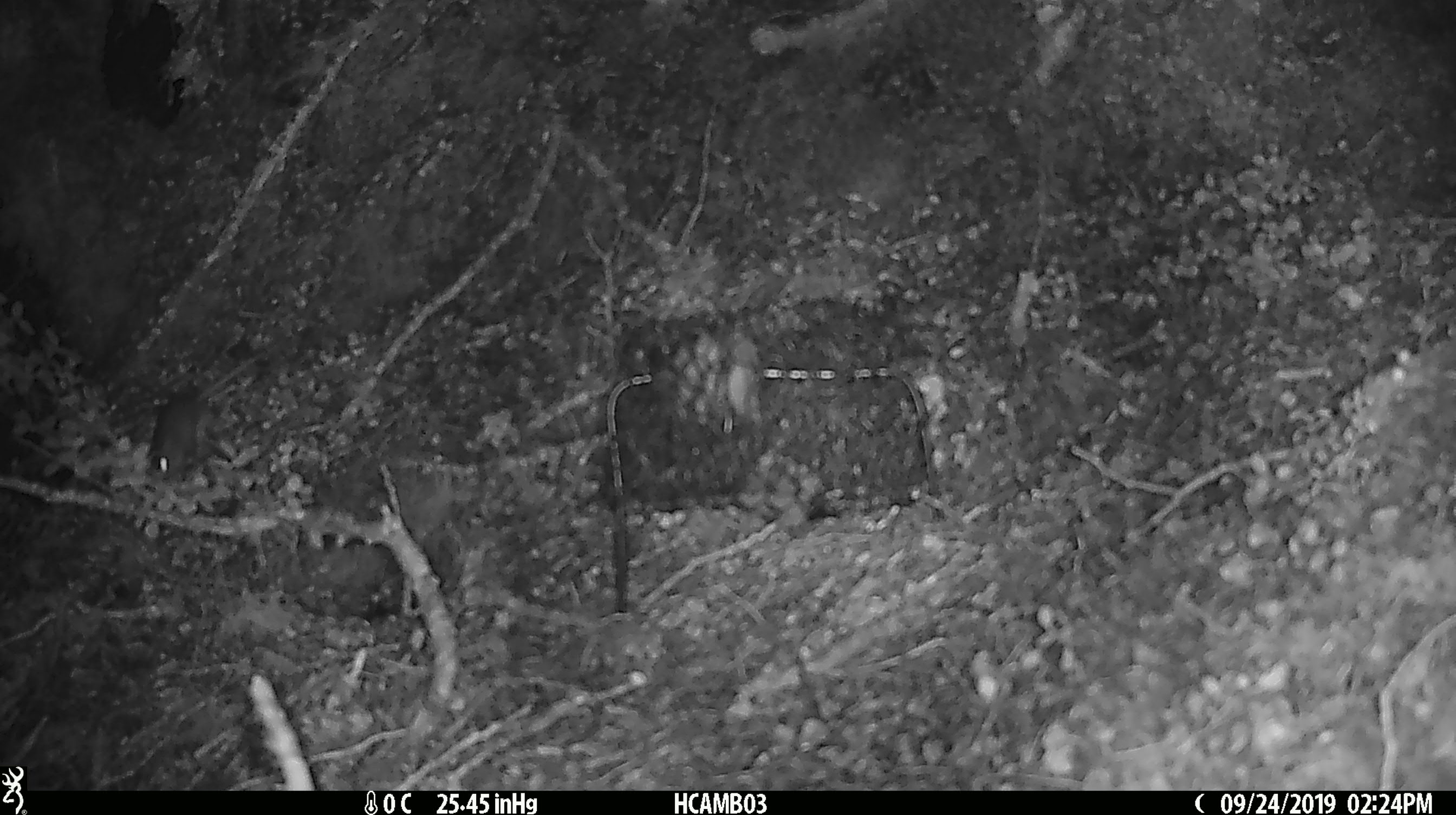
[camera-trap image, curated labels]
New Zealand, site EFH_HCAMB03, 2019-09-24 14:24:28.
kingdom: Animalia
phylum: Chordata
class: Mammalia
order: Rodentia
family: Muridae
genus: Mus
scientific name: Mus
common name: mouse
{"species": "mouse (Mus)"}